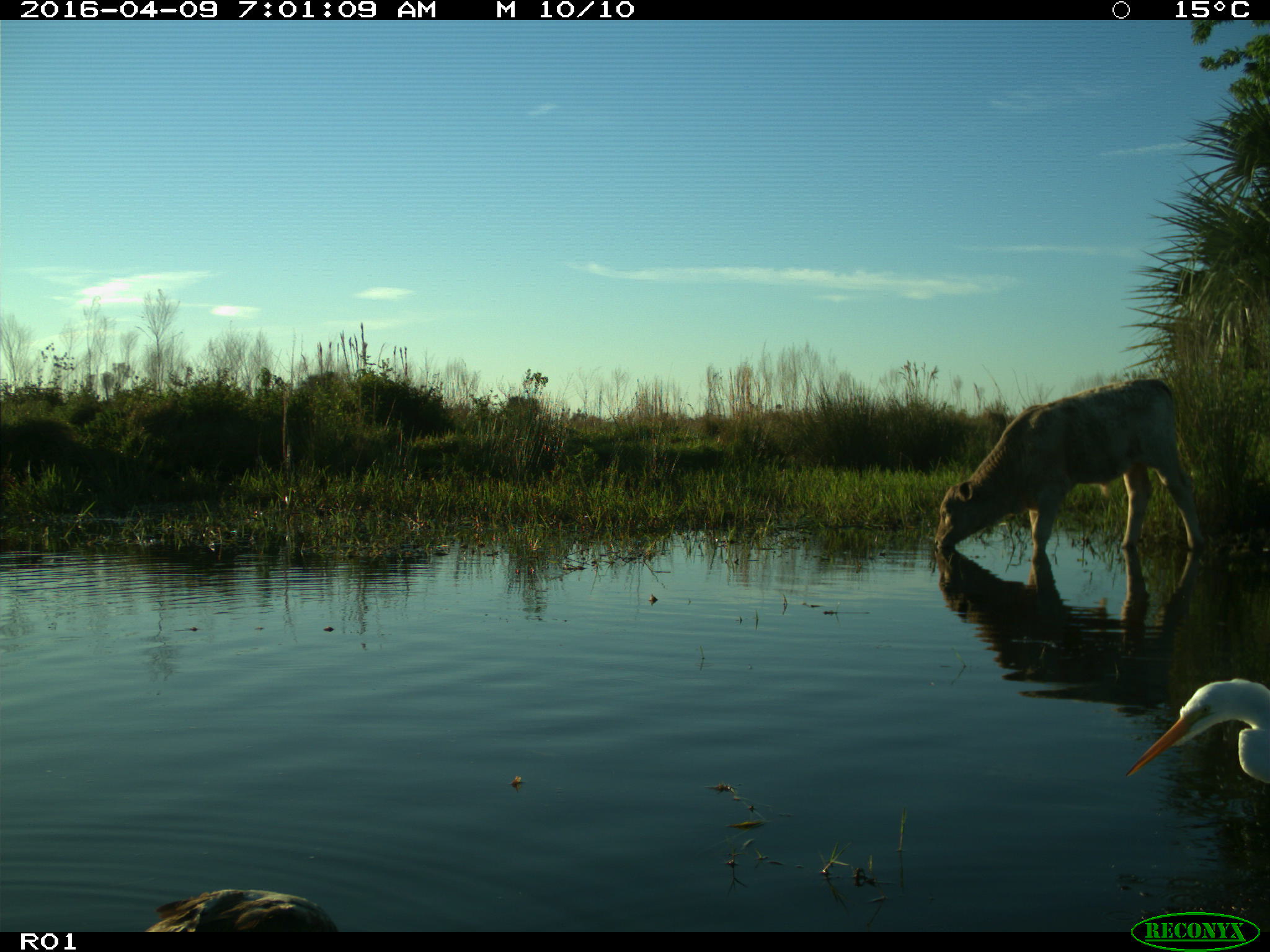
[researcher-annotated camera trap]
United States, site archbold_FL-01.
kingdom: Animalia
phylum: Chordata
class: Mammalia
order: Artiodactyla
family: Bovidae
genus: Bos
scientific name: Bos taurus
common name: domestic cow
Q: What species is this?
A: Bos taurus (domestic cow).